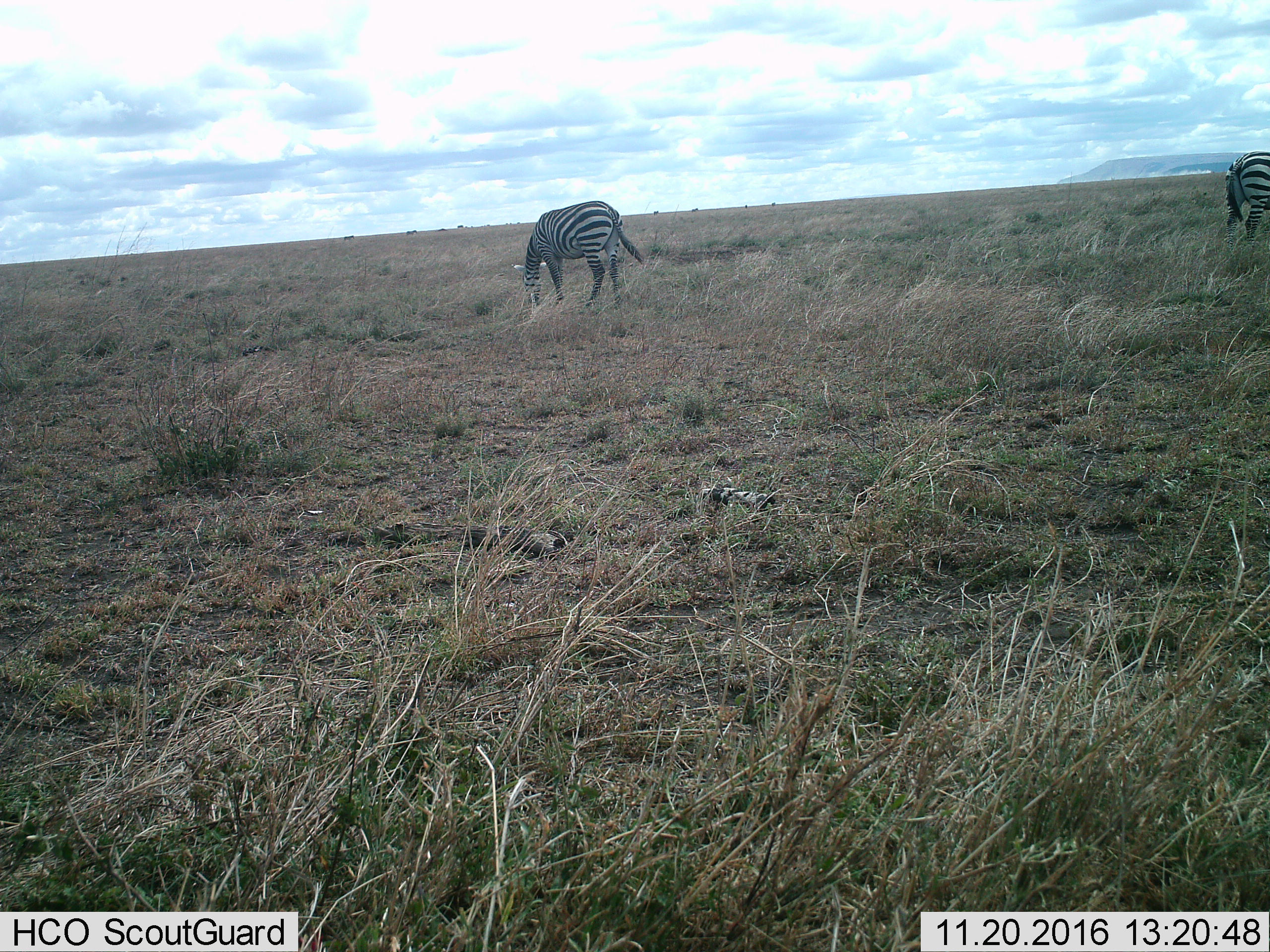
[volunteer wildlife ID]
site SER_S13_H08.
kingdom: Animalia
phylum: Chordata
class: Mammalia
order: Perissodactyla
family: Equidae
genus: Equus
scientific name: Equus quagga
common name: plains zebra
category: zebraplains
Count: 2.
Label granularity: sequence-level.